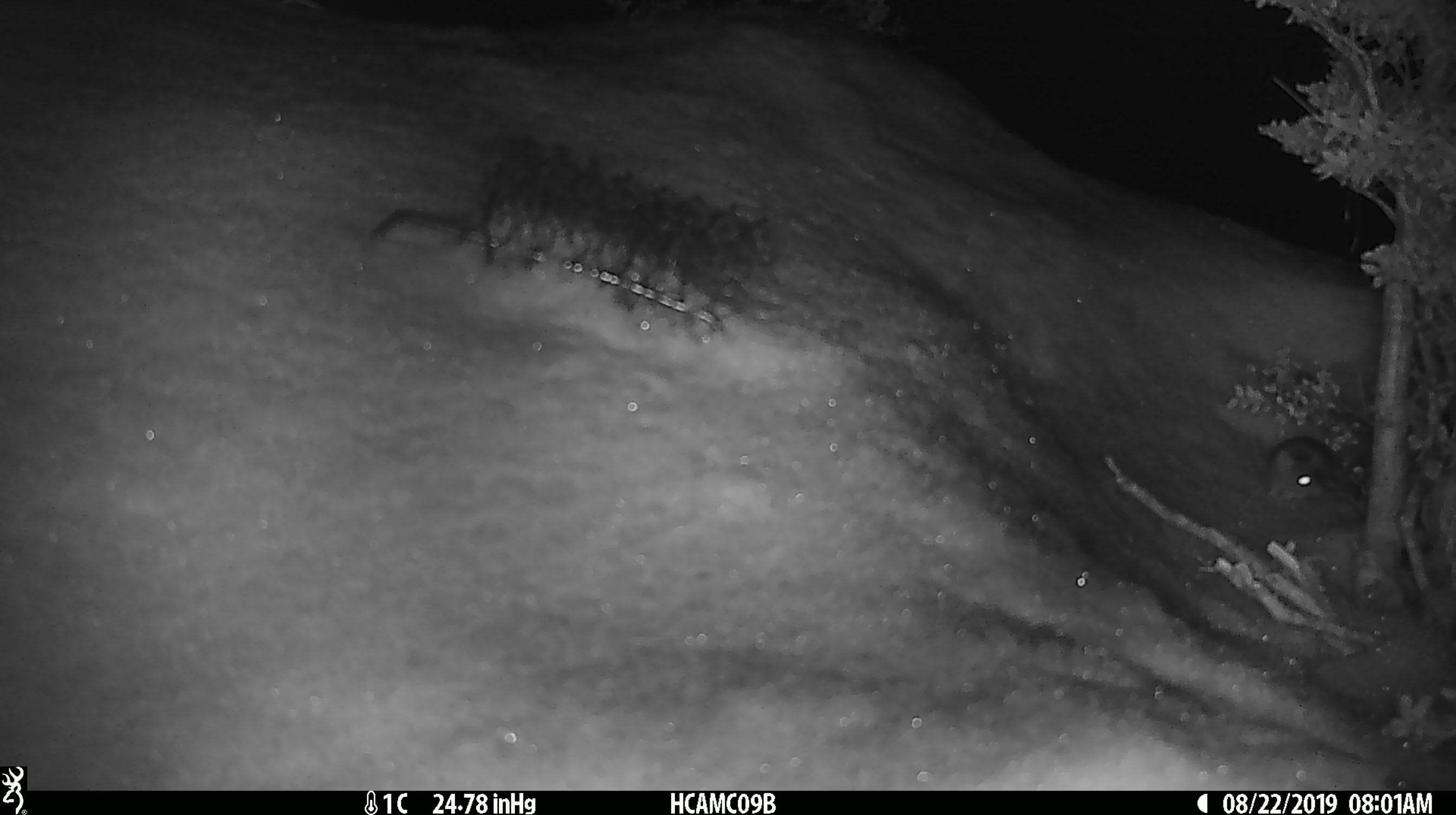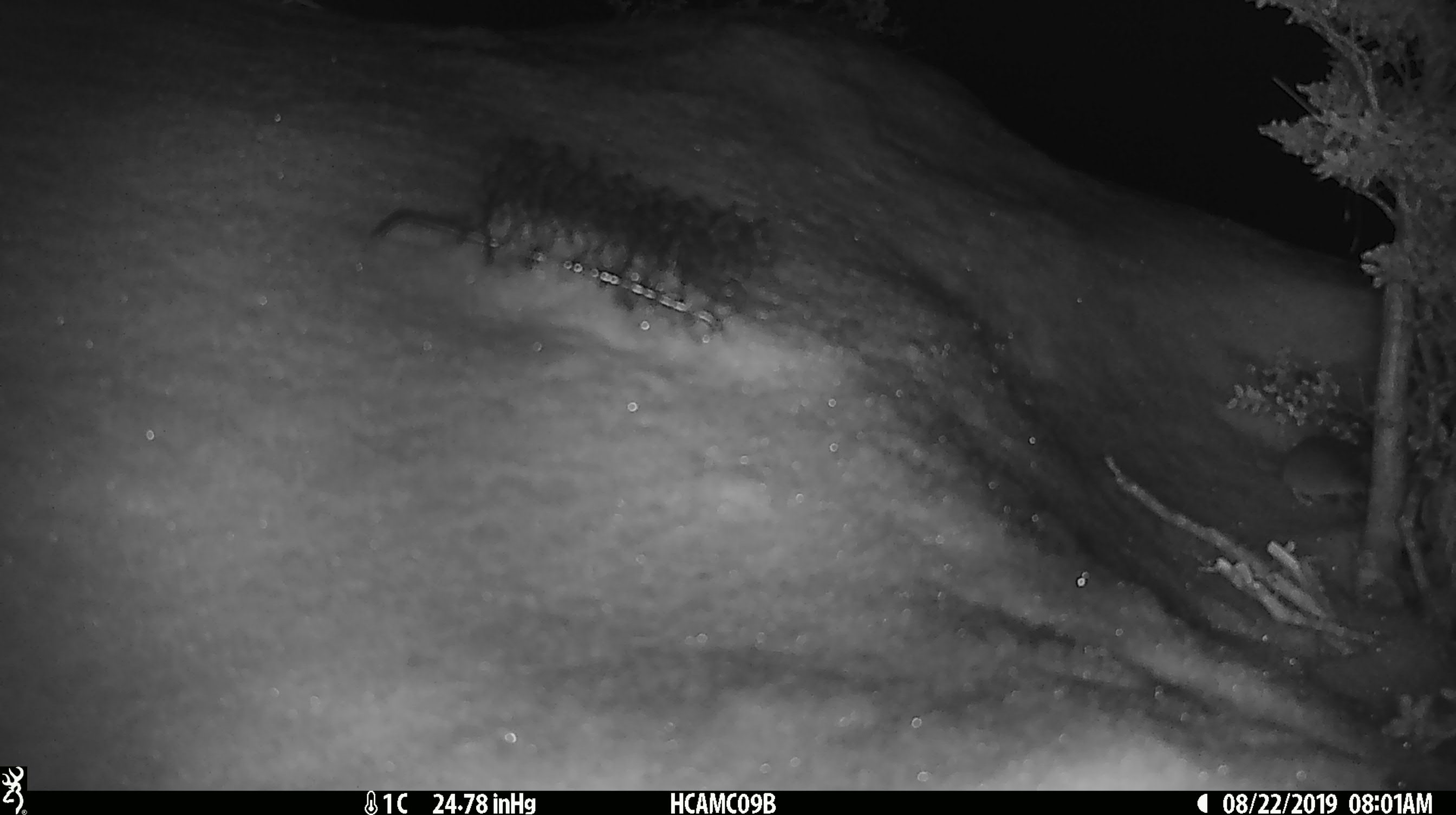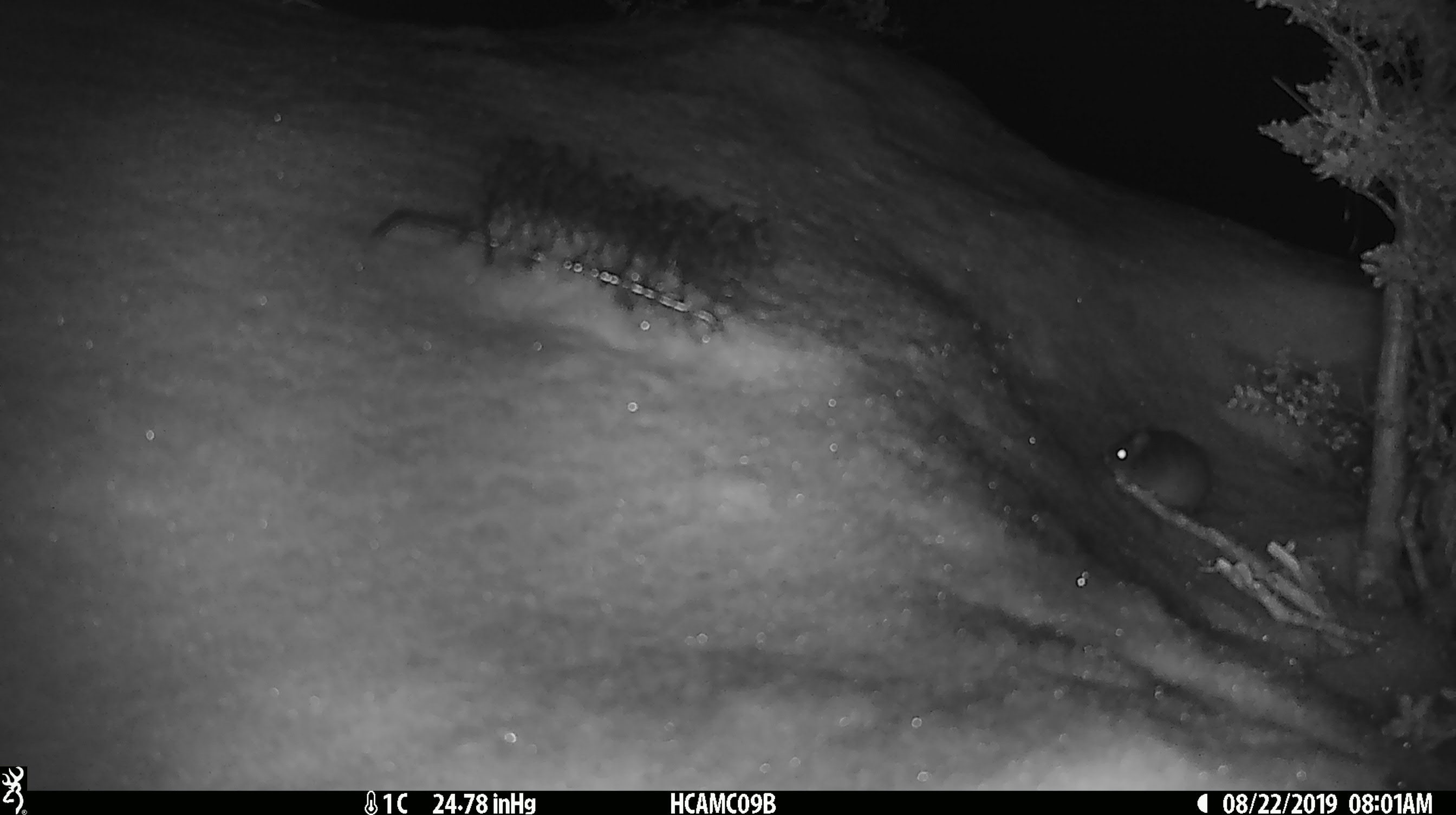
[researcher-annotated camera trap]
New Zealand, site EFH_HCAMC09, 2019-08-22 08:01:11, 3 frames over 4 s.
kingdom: Animalia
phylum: Chordata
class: Mammalia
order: Rodentia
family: Muridae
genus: Mus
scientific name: Mus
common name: mouse